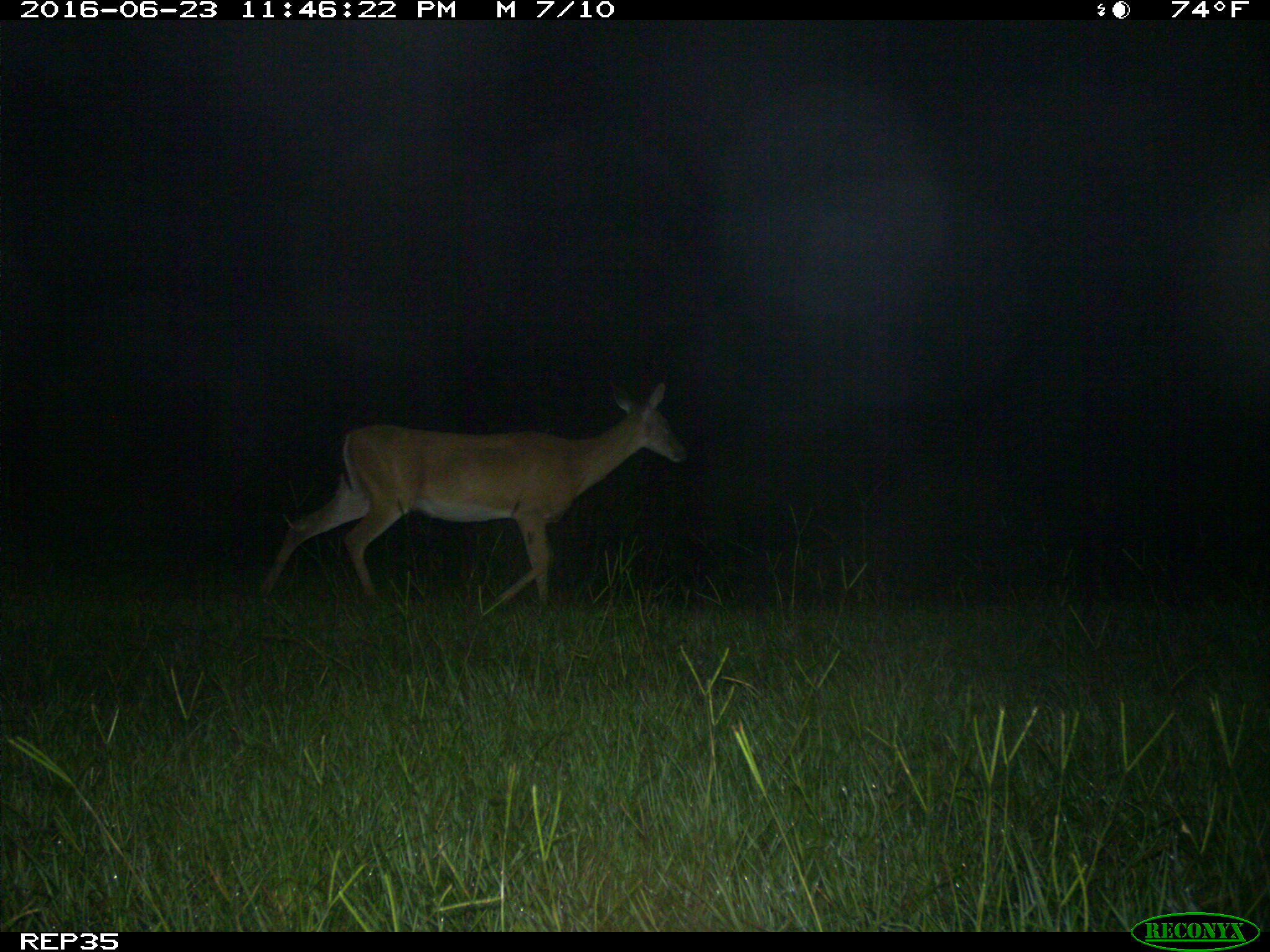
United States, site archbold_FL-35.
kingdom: Animalia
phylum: Chordata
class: Mammalia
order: Artiodactyla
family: Cervidae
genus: Odocoileus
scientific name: Odocoileus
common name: deer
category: unidentified deer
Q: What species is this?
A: Unidentified deer (deer) (Odocoileus).